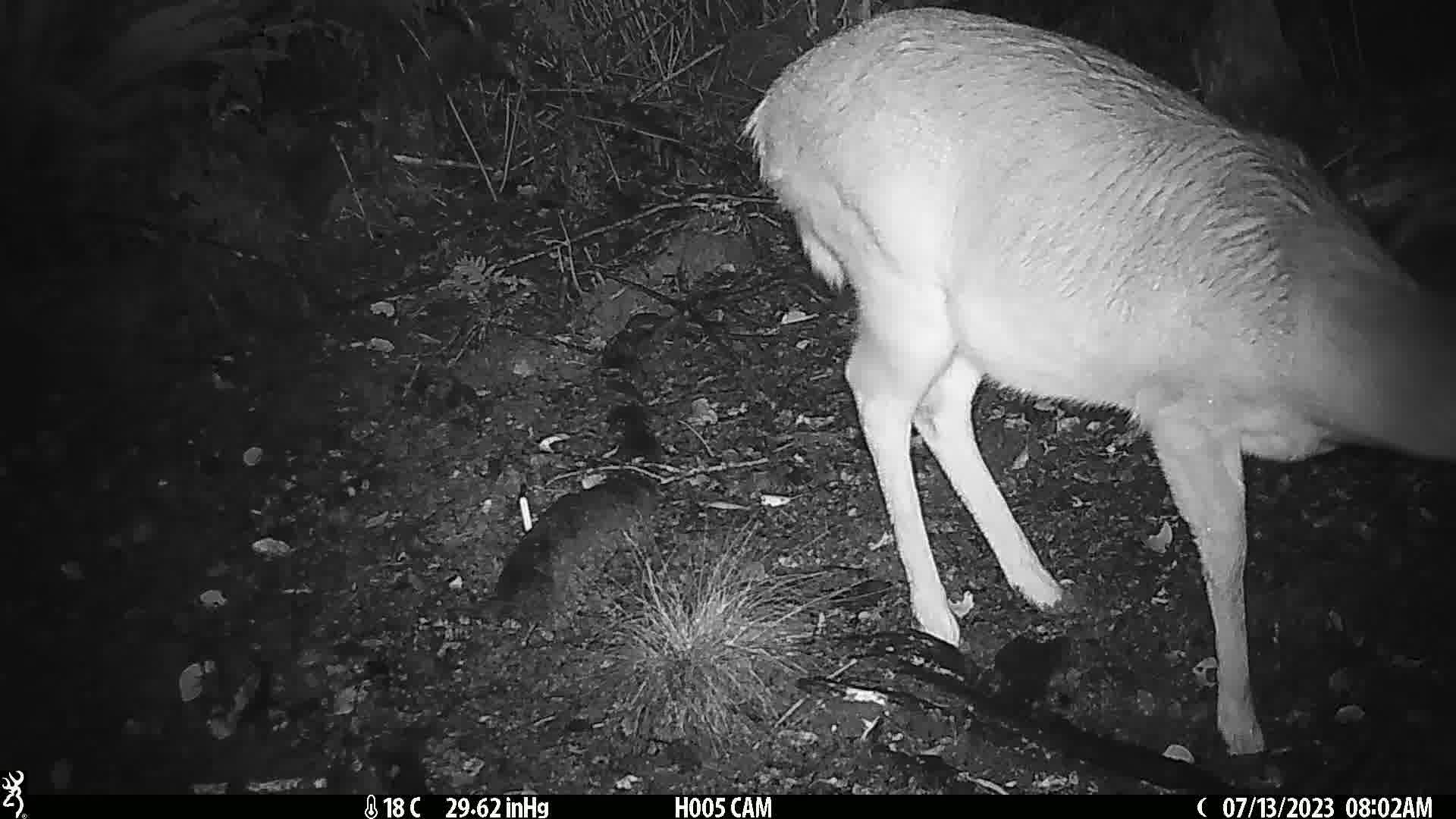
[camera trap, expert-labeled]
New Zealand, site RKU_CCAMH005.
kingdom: Animalia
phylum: Chordata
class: Mammalia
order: Artiodactyla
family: Cervidae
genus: Odocoileus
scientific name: Odocoileus virginianus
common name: white-tailed deer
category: white tailed deer